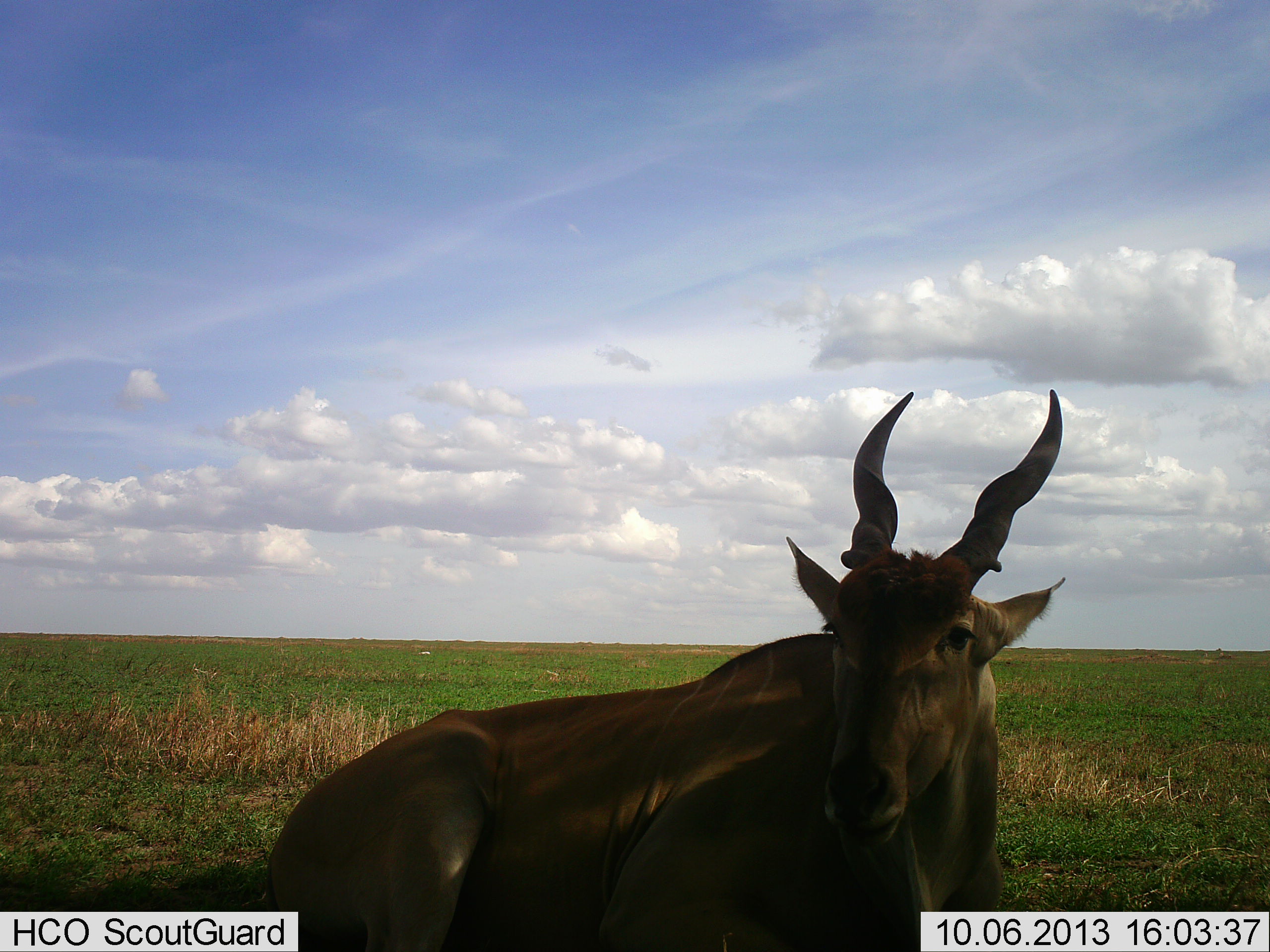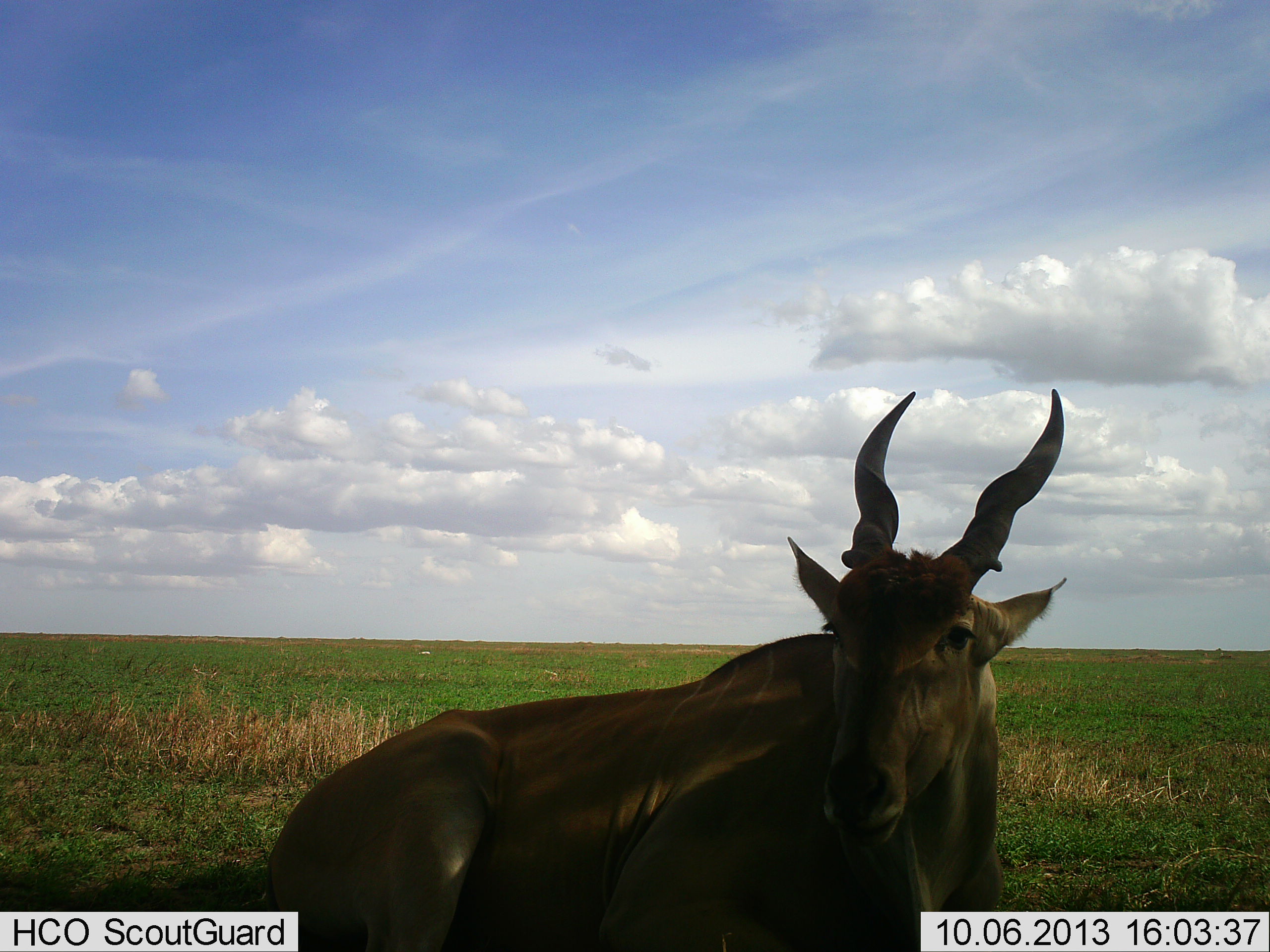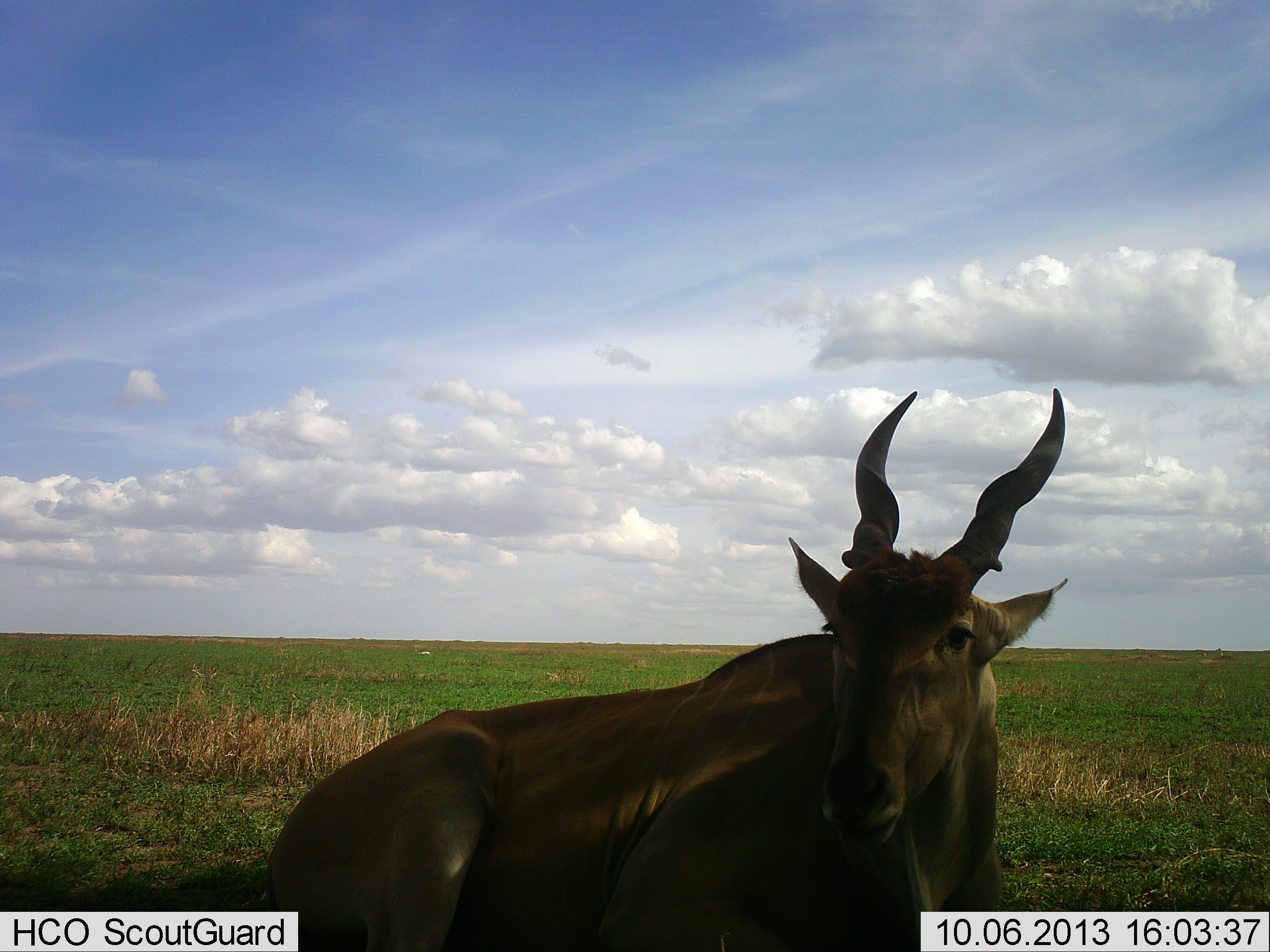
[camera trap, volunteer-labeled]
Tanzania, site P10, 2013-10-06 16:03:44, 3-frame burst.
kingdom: Animalia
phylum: Chordata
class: Mammalia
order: Artiodactyla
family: Bovidae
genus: Tragelaphus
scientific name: Tragelaphus oryx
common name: eland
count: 1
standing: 0%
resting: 100%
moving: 0%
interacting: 0%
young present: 0%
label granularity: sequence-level